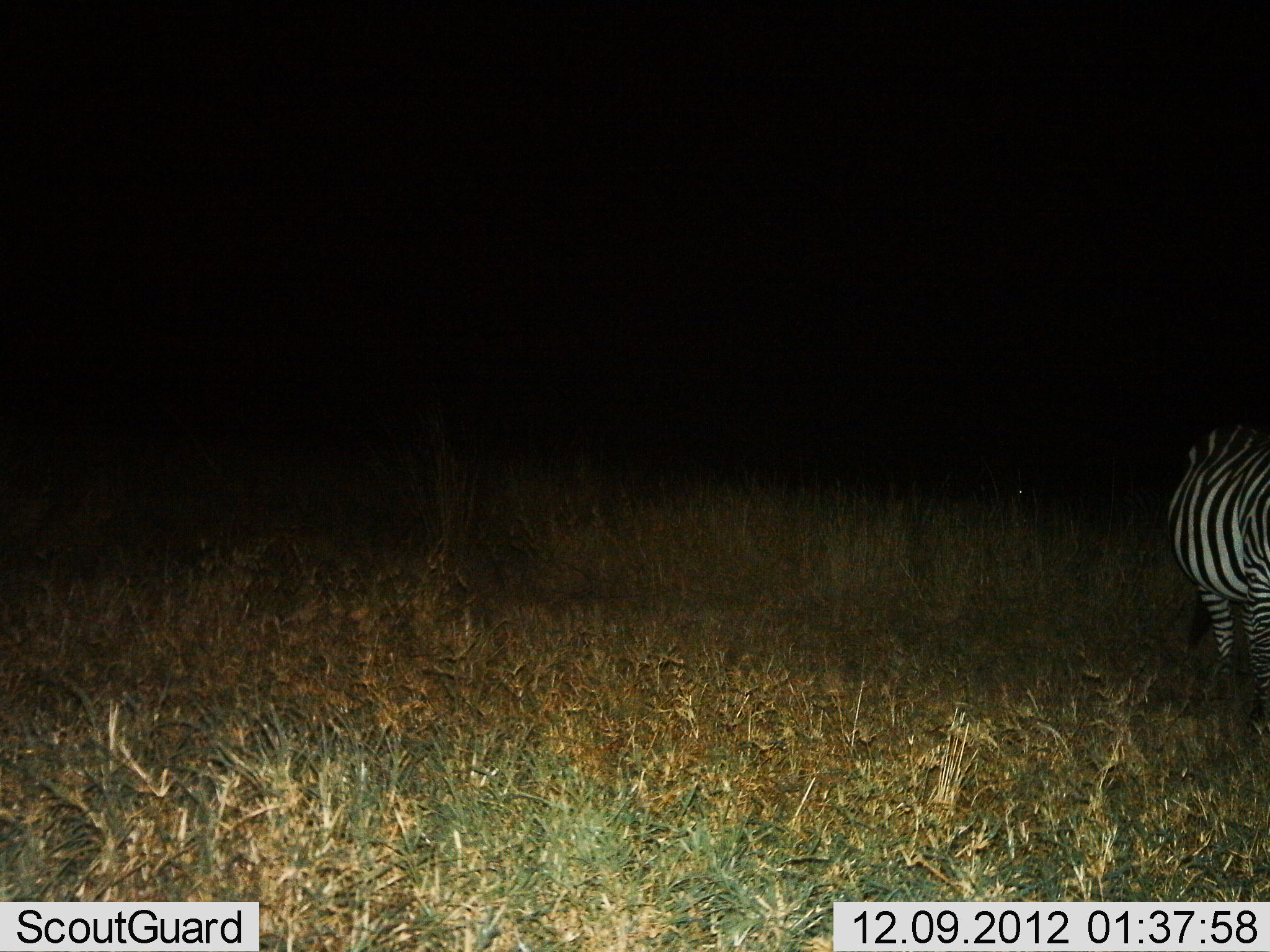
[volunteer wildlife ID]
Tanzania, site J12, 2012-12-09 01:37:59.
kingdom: Animalia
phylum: Chordata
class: Mammalia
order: Perissodactyla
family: Equidae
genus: Equus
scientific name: Equus quagga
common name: plains zebra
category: zebra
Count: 1.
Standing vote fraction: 100%.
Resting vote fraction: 0%.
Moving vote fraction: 0%.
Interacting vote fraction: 0%.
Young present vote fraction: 0%.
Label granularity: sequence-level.